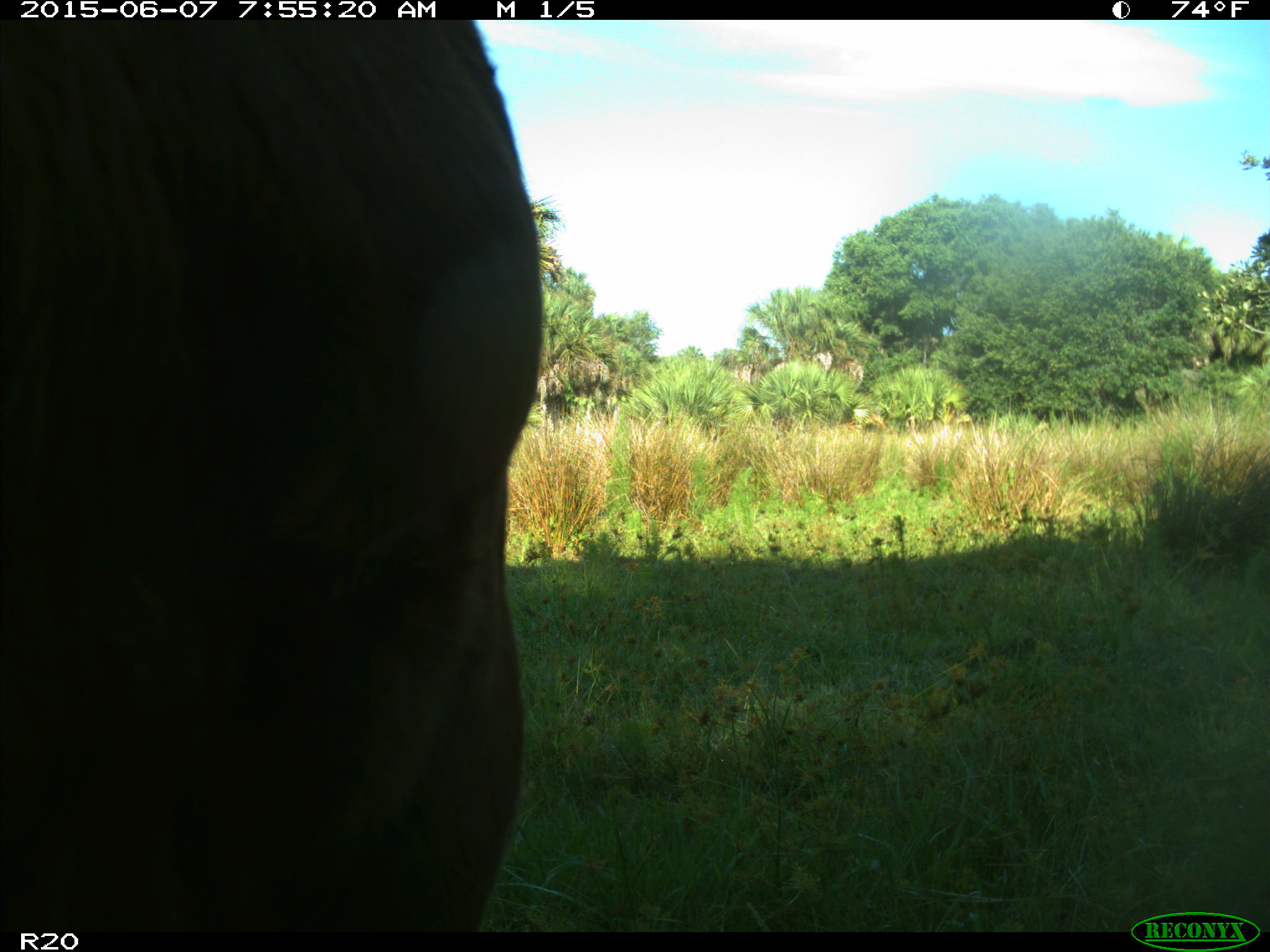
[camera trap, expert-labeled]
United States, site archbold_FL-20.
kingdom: Animalia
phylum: Chordata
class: Mammalia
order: Artiodactyla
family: Bovidae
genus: Bos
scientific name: Bos taurus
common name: domestic cow